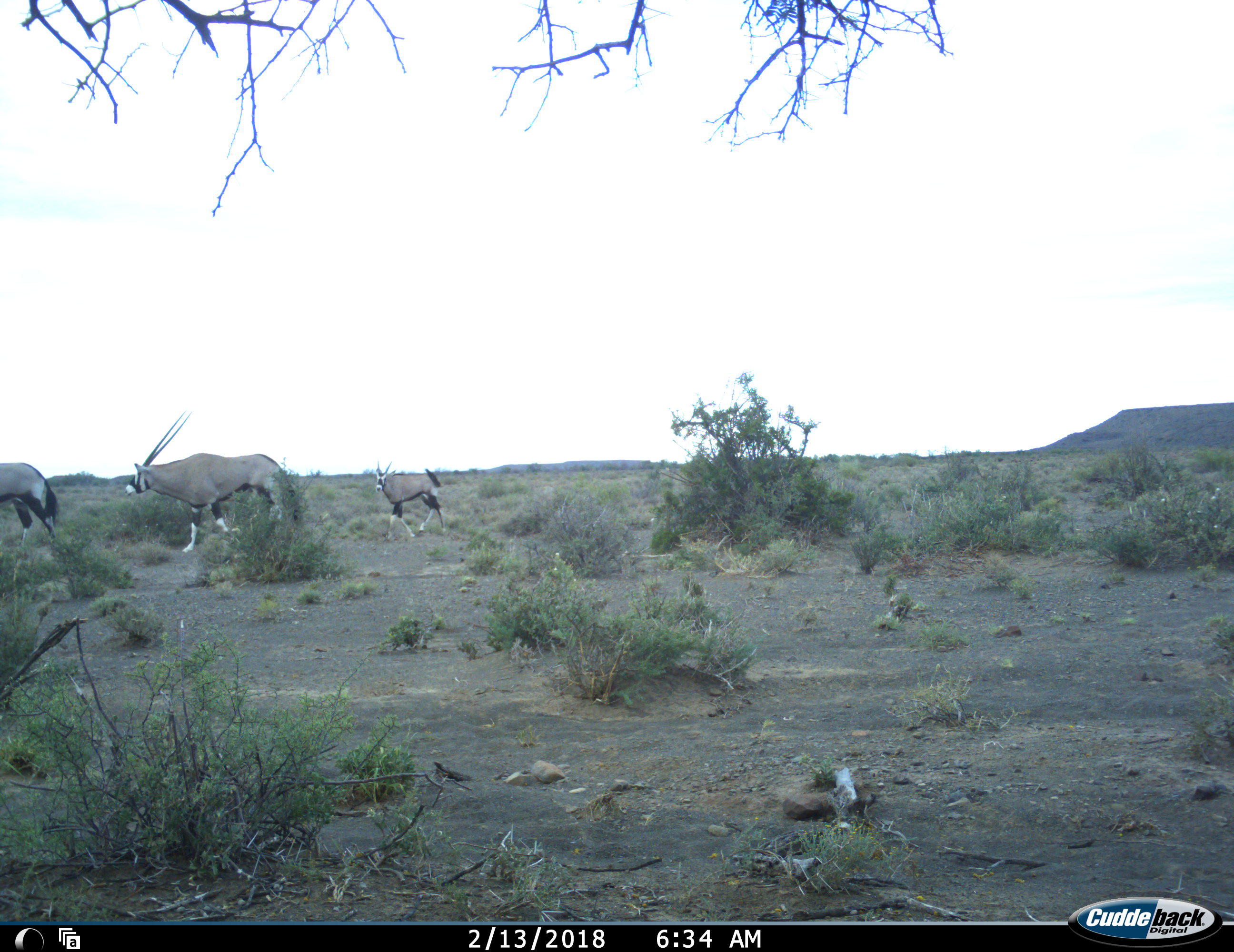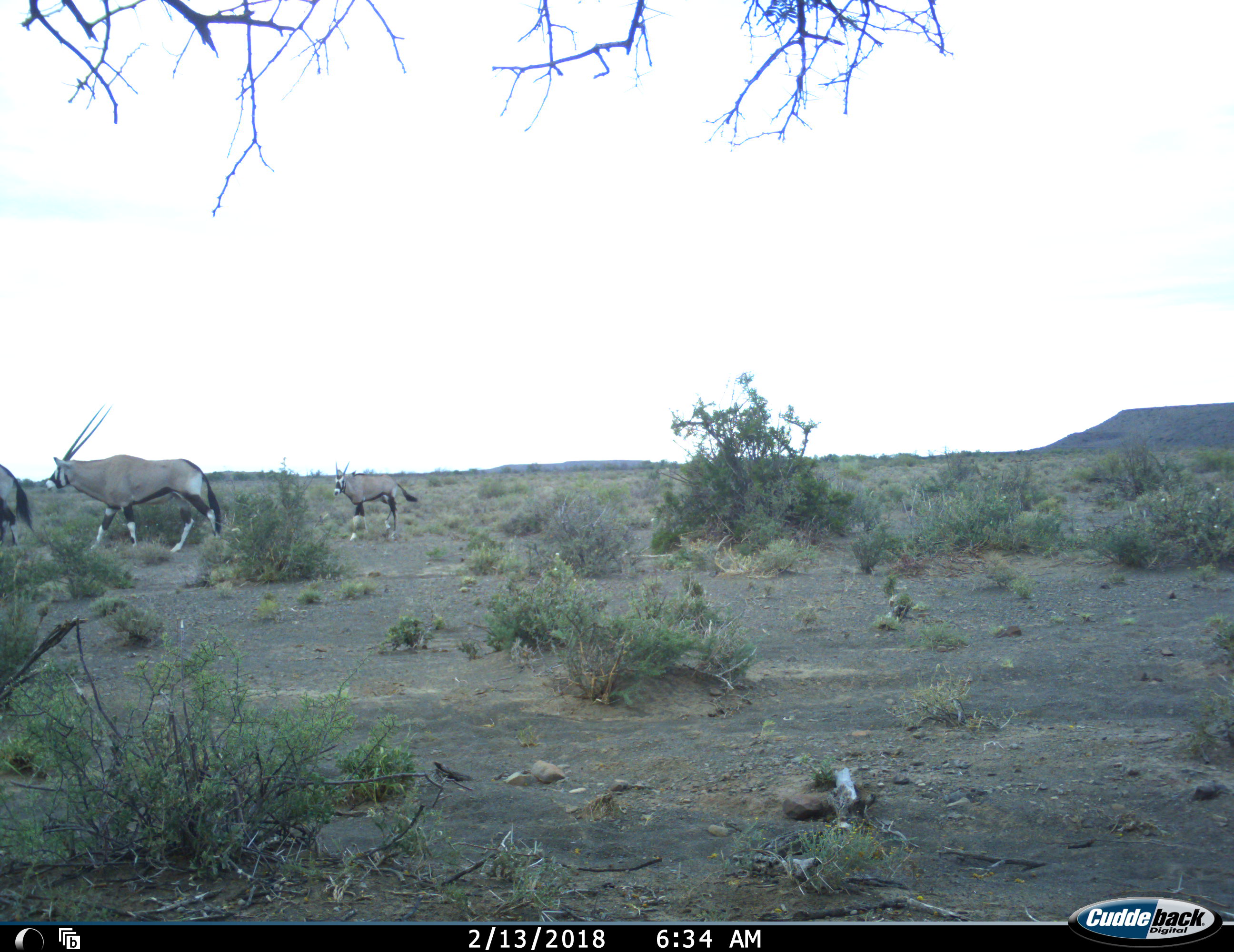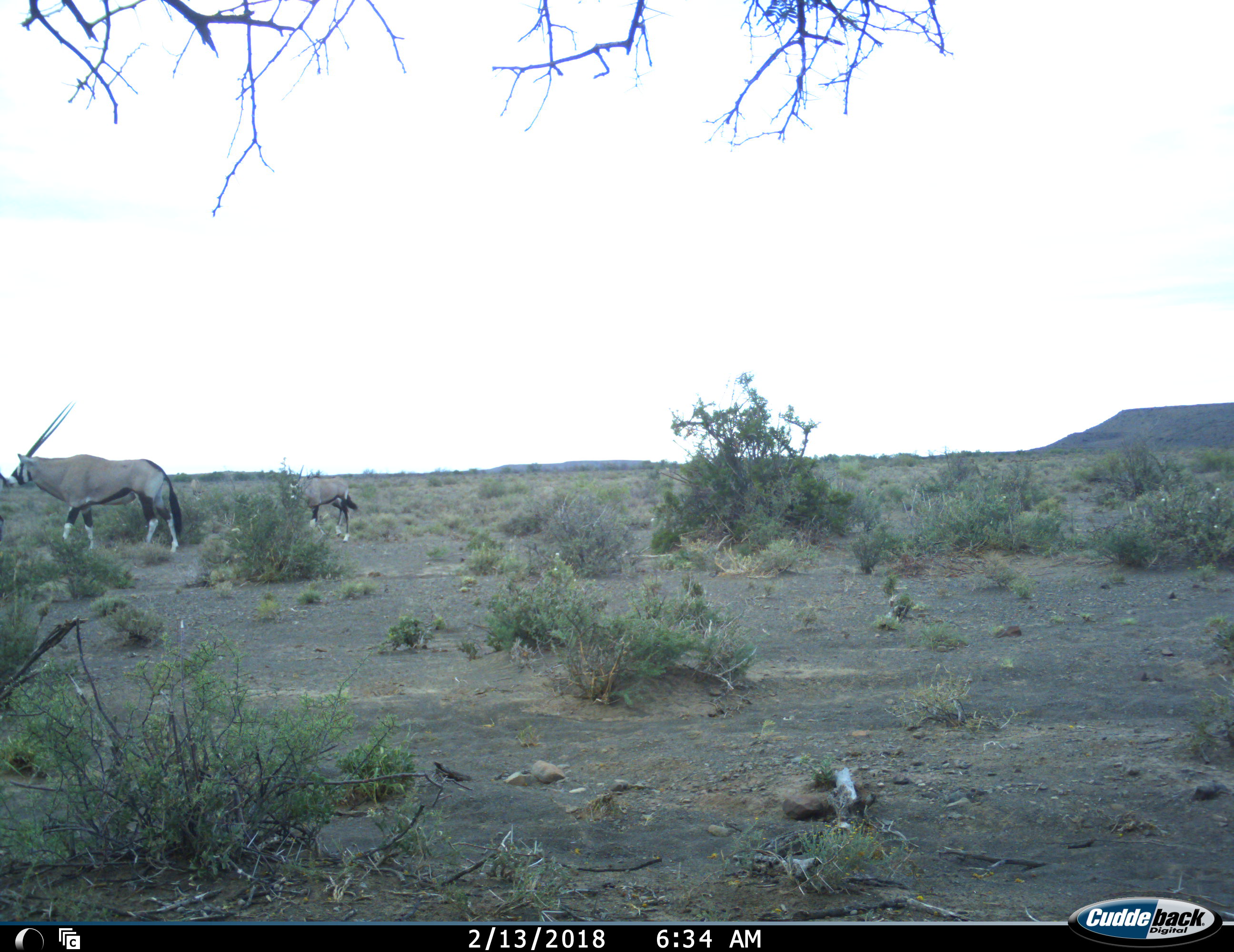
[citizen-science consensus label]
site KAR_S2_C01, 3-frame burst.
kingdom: Animalia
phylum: Chordata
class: Mammalia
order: Artiodactyla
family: Bovidae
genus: Oryx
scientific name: Oryx gazella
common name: gemsbok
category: oryx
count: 3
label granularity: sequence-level